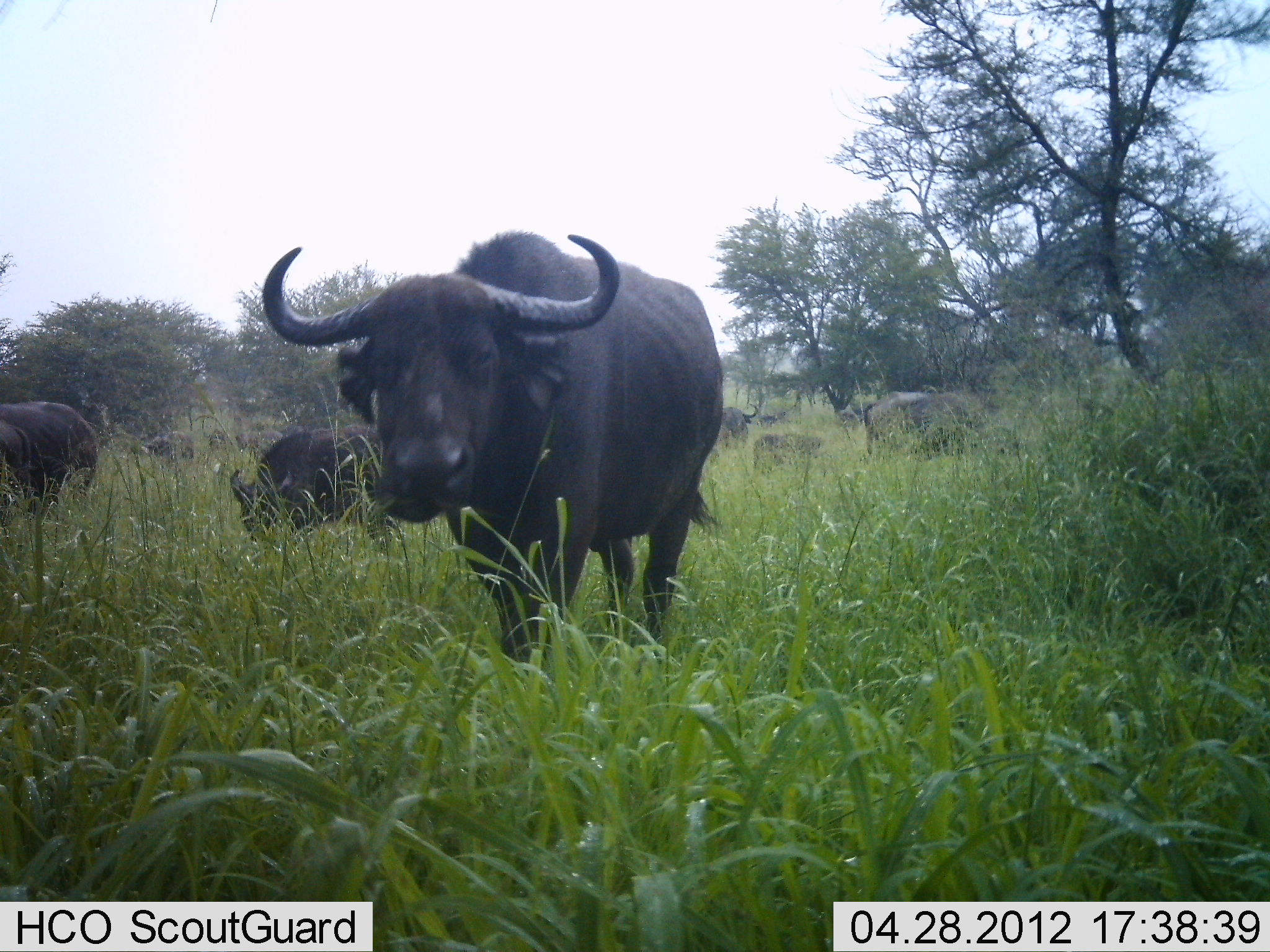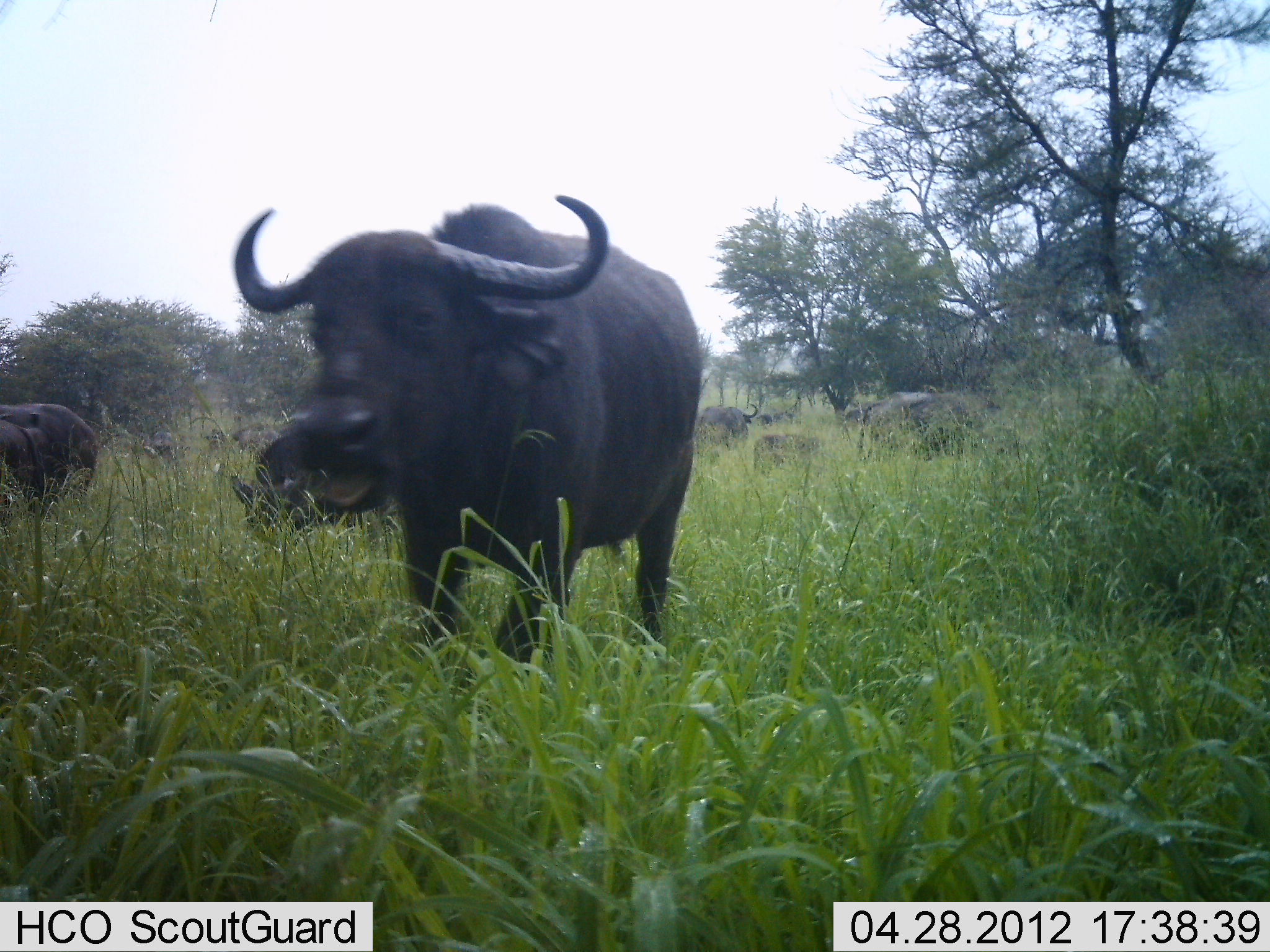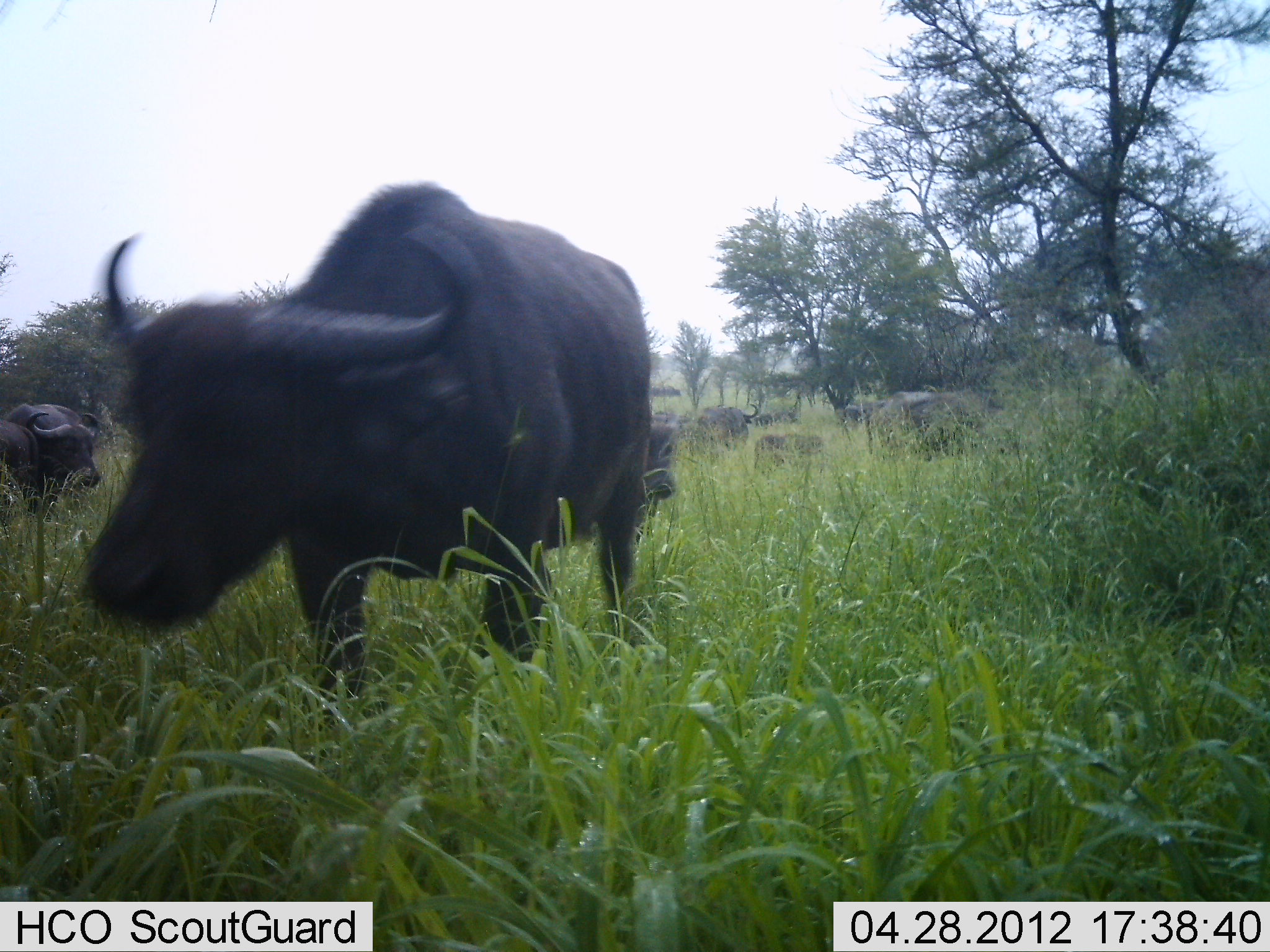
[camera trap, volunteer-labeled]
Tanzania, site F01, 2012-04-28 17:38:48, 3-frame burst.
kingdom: Animalia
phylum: Chordata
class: Mammalia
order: Artiodactyla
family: Bovidae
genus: Syncerus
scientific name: Syncerus caffer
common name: cape buffalo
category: buffalo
Buffalo (cape buffalo) (Syncerus caffer), count 9. Behavior (volunteer vote fractions): standing 42%, resting 8%, moving 68%, interacting 3%. Young present (vote fraction): 13%. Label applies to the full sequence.